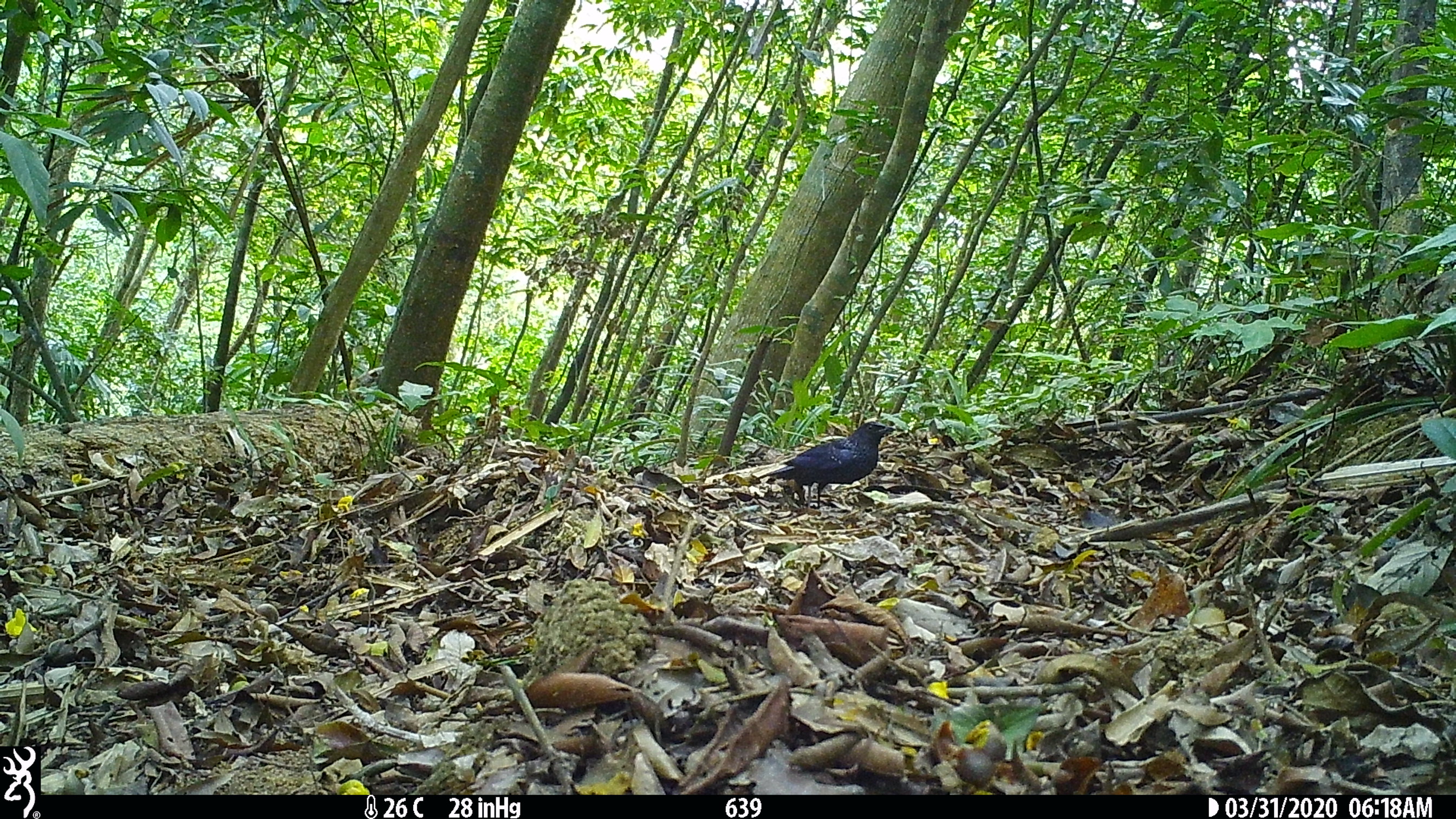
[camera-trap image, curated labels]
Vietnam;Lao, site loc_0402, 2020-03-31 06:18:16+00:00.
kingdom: Animalia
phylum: Chordata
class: Aves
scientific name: Aves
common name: bird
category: unidentified bird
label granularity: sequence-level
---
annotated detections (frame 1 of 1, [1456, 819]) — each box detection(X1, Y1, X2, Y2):
unidentified bird: detection(755, 421, 896, 509)